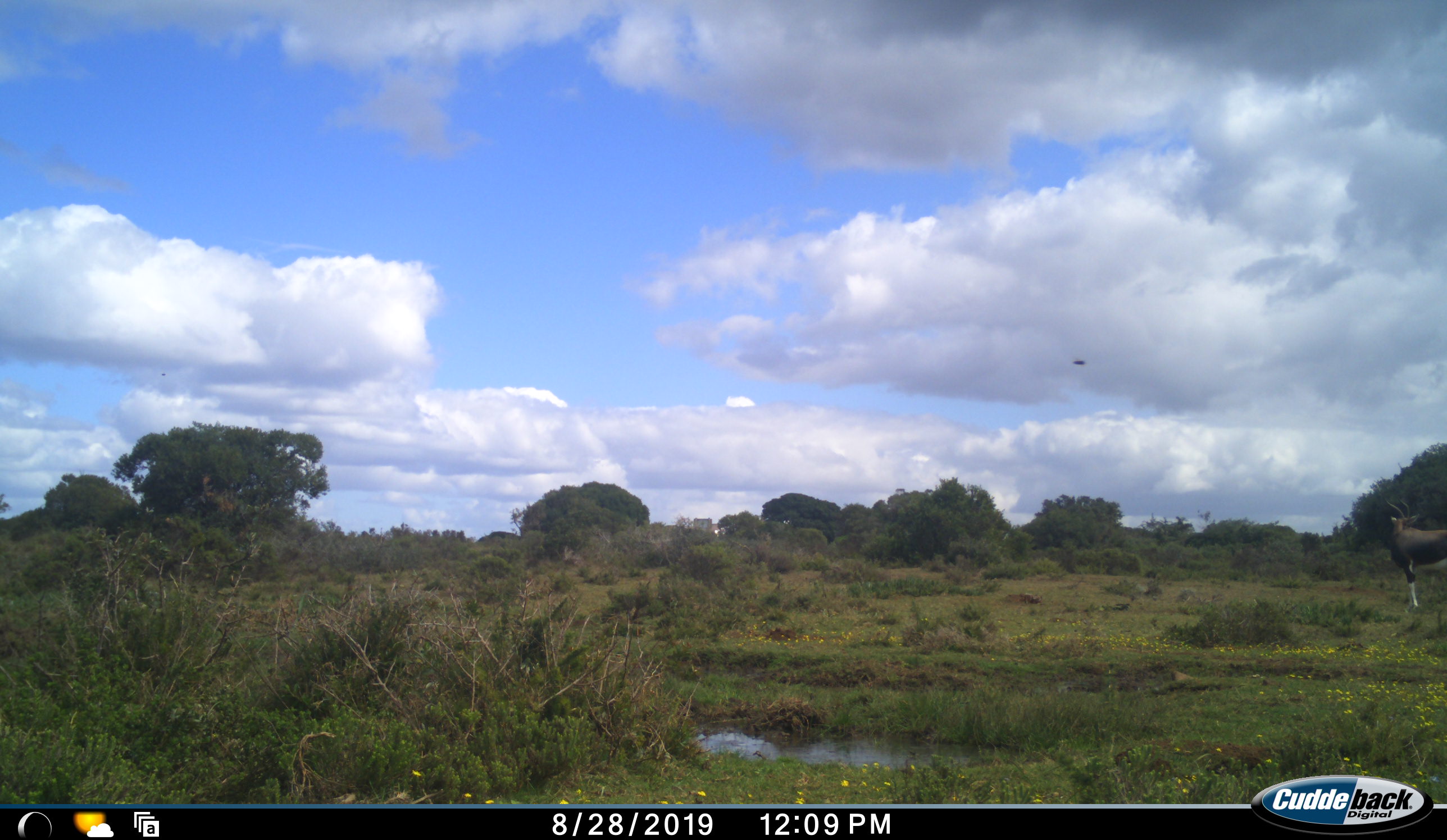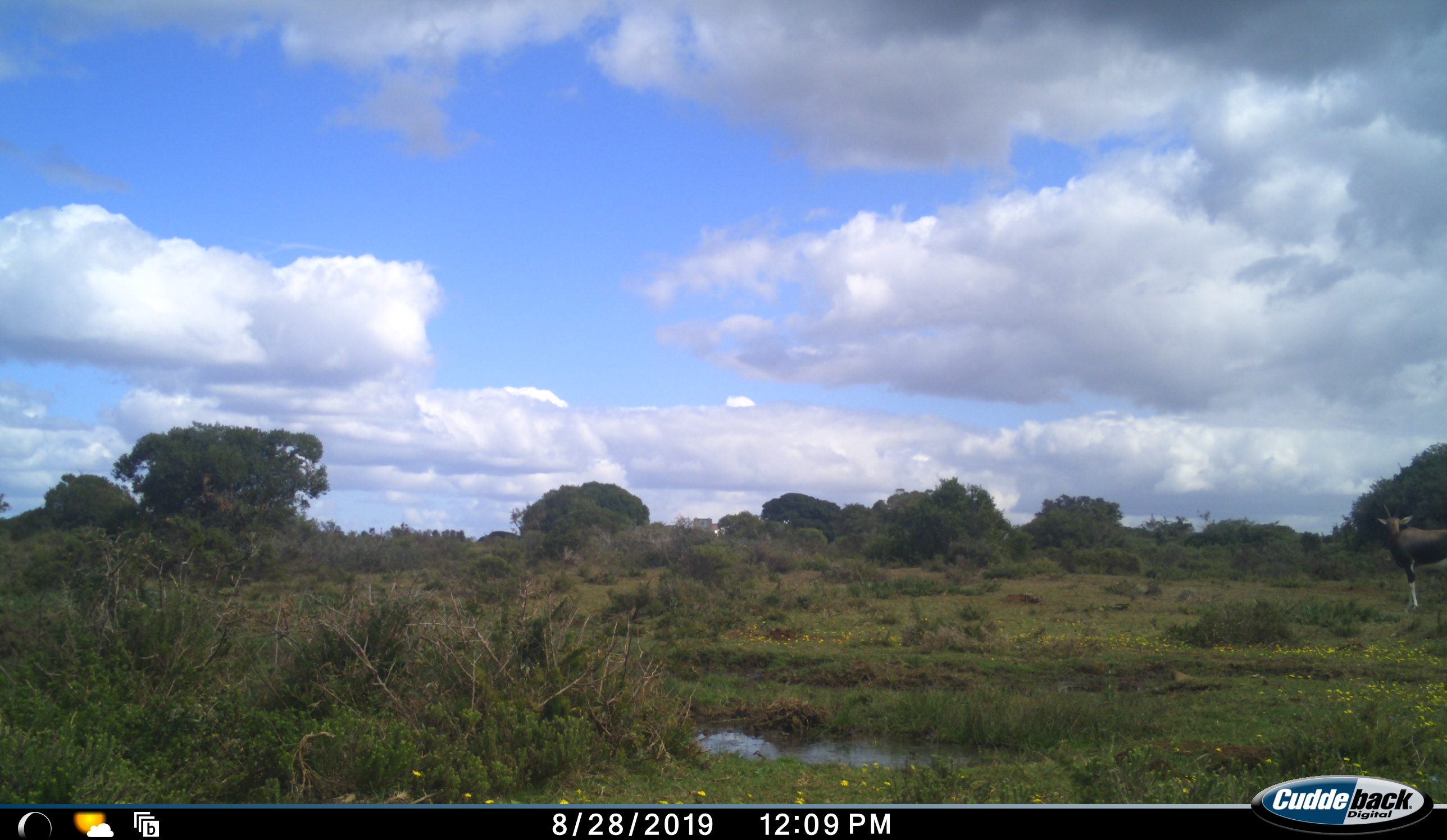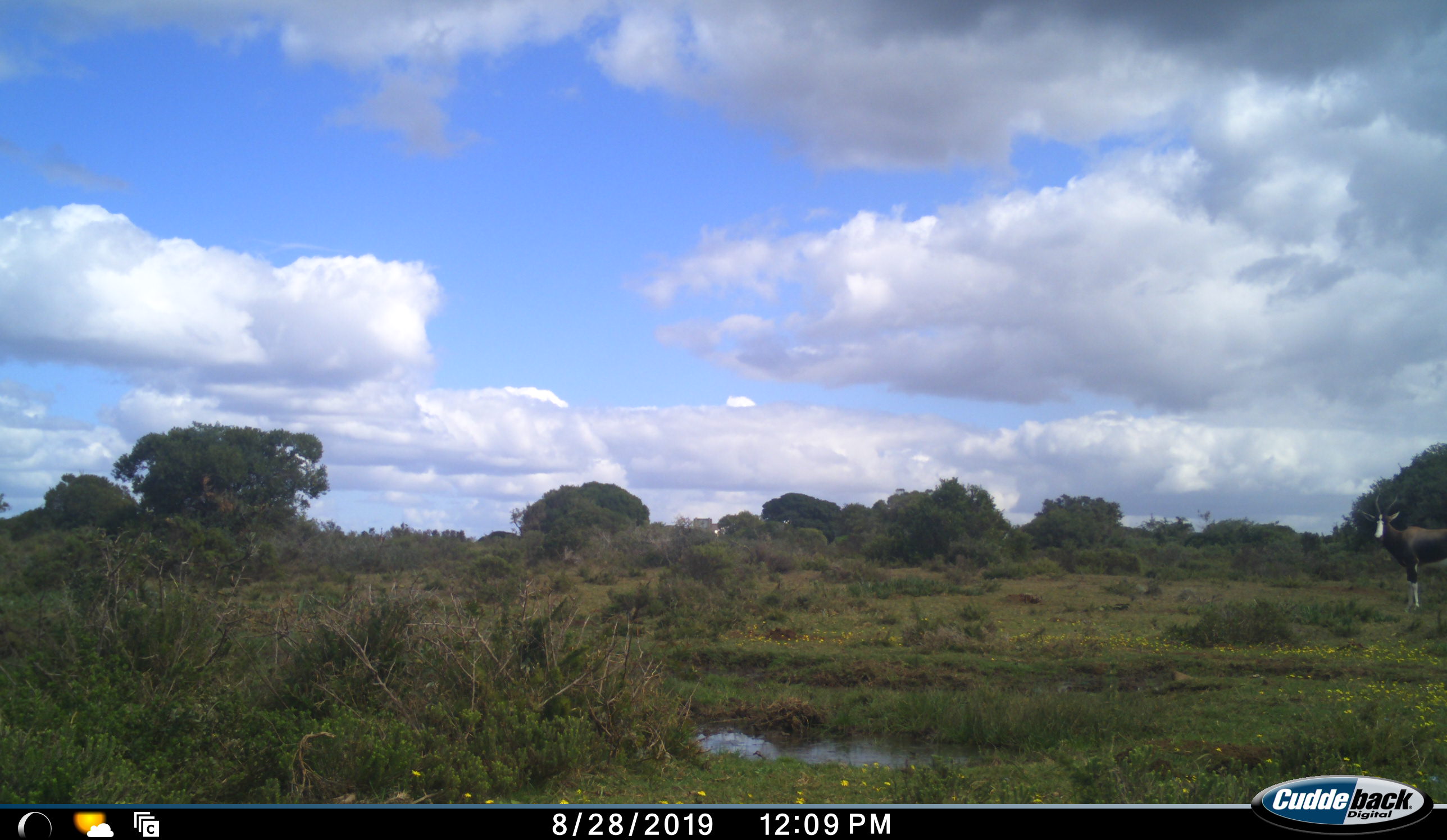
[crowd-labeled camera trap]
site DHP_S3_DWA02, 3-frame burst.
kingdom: Animalia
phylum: Chordata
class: Mammalia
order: Artiodactyla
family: Bovidae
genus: Damaliscus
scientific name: Damaliscus pygargus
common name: bontebok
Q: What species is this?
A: Bontebok (Damaliscus pygargus).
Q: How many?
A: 1.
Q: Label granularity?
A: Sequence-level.